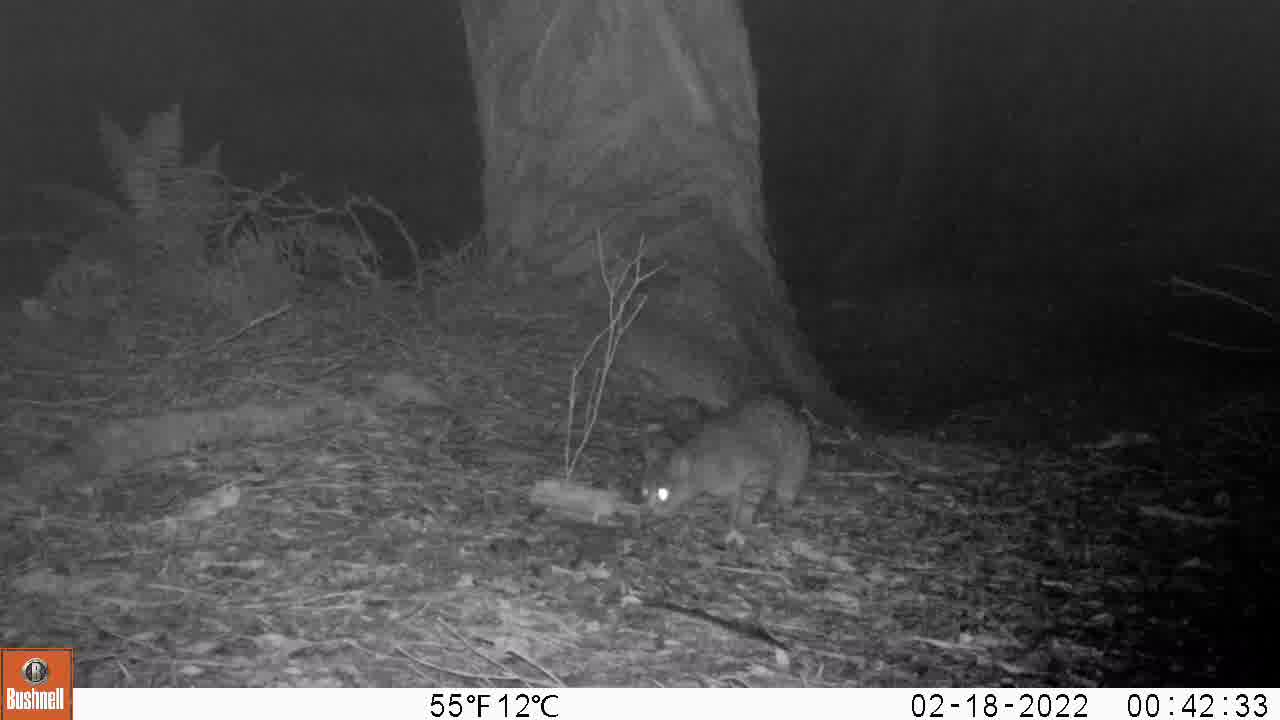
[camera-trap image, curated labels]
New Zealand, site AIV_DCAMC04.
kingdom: Animalia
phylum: Chordata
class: Mammalia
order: Carnivora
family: Felidae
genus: Felis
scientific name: Felis catus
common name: domestic cat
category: cat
Cat (domestic cat) (Felis catus).